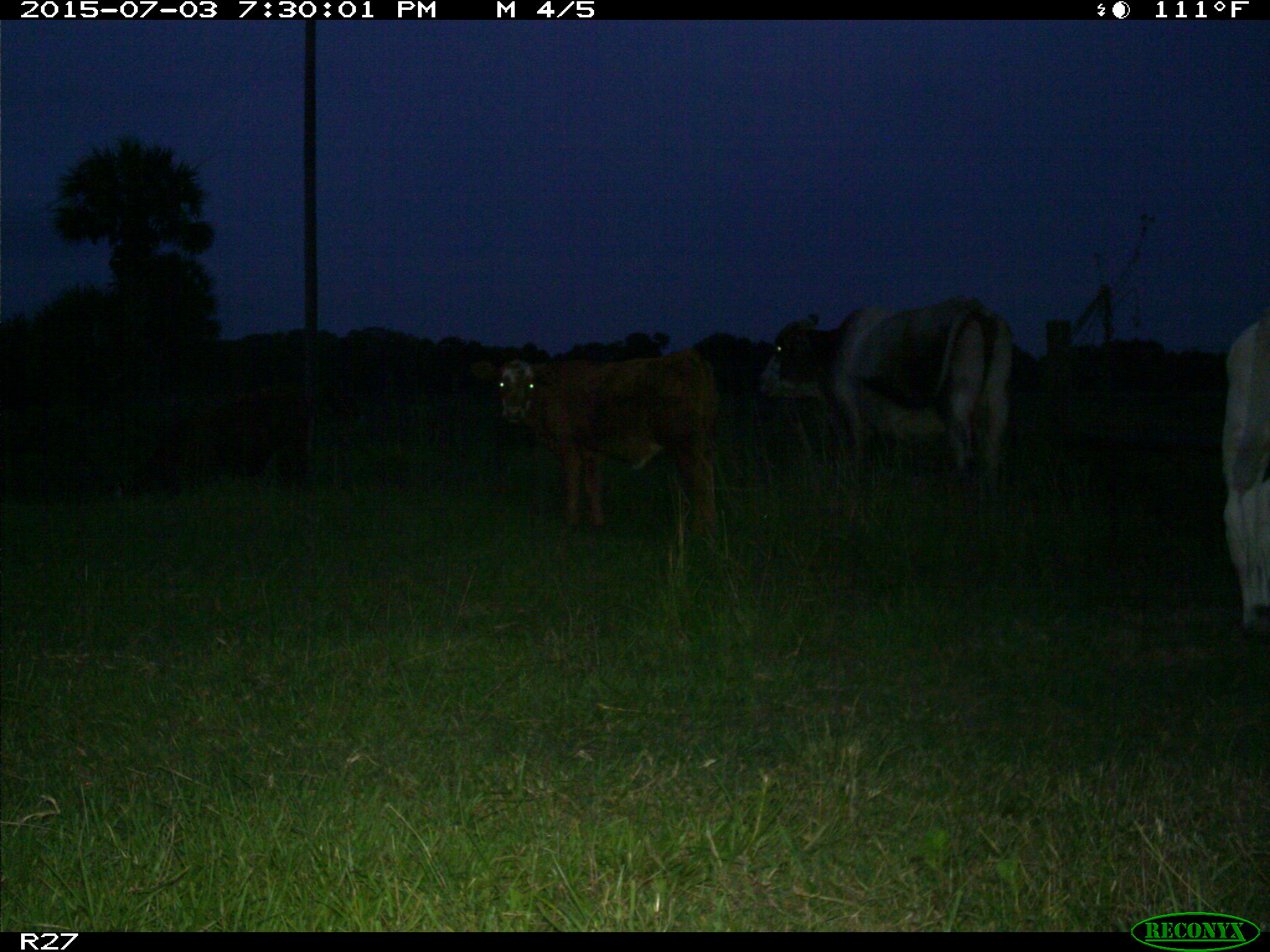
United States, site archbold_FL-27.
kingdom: Animalia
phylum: Chordata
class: Mammalia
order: Artiodactyla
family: Bovidae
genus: Bos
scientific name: Bos taurus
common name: domestic cow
Bos taurus (domestic cow).